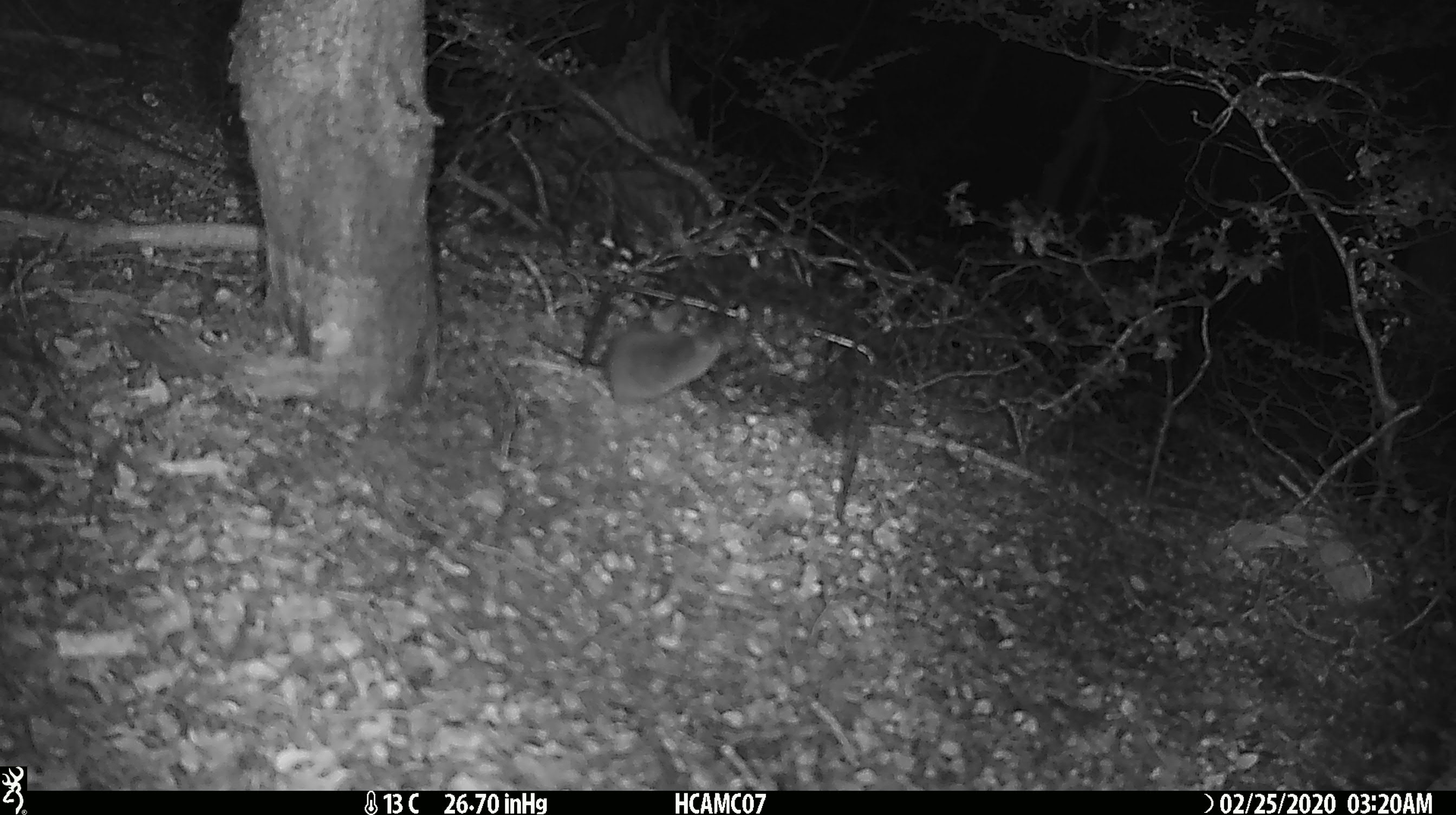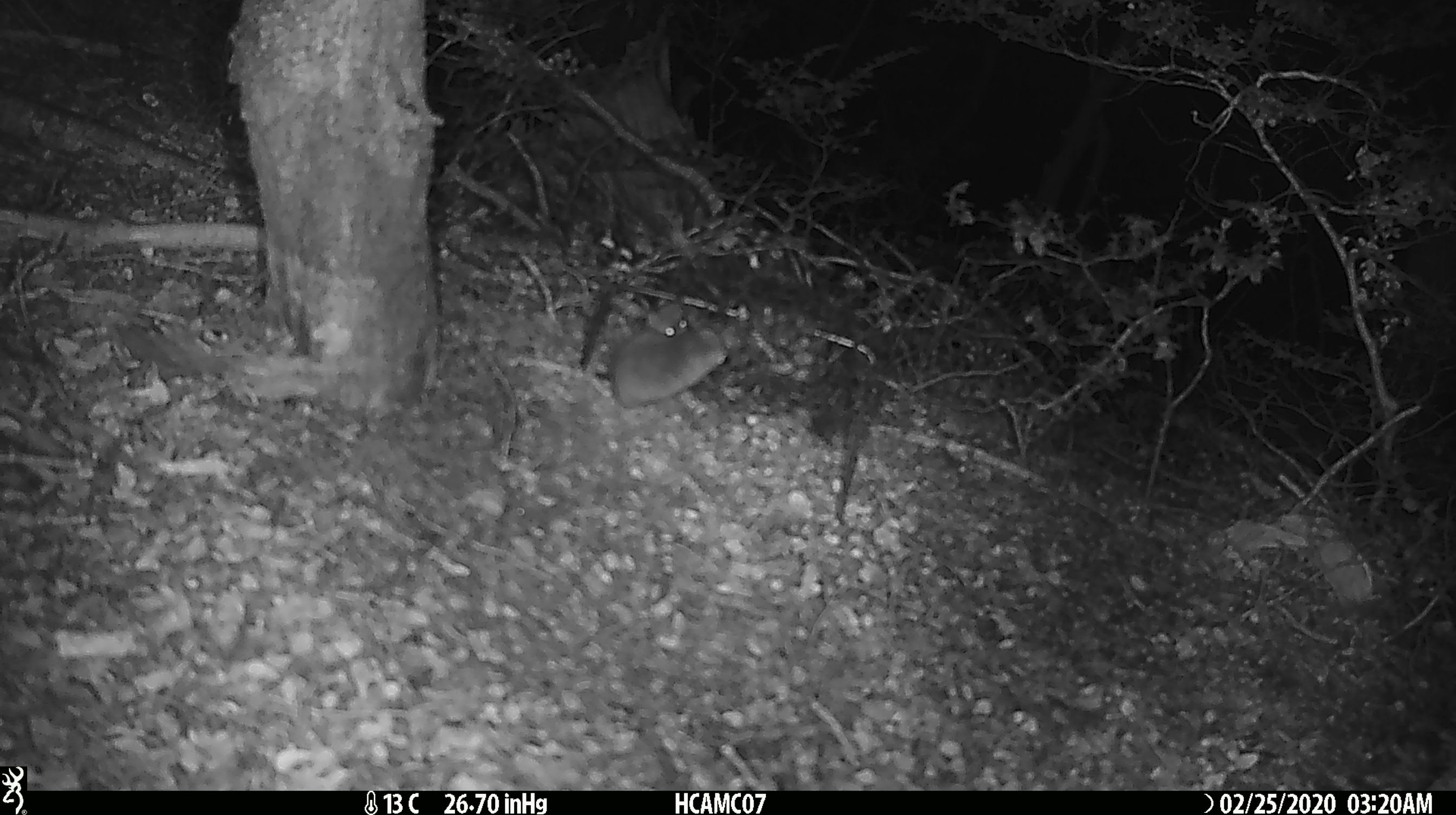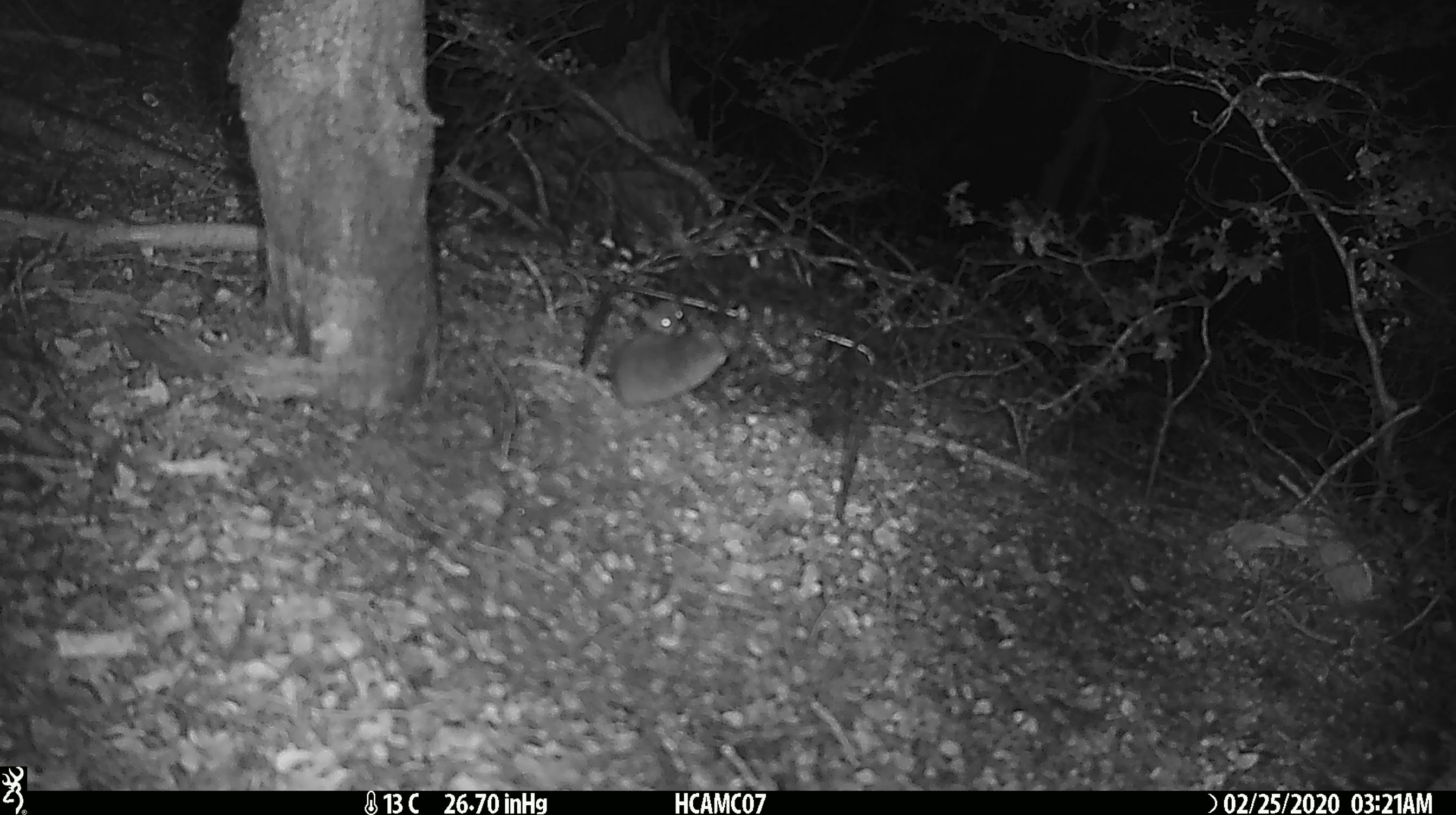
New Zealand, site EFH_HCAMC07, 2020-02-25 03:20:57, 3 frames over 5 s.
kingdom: Animalia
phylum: Chordata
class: Mammalia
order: Rodentia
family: Muridae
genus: Mus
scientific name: Mus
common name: mouse